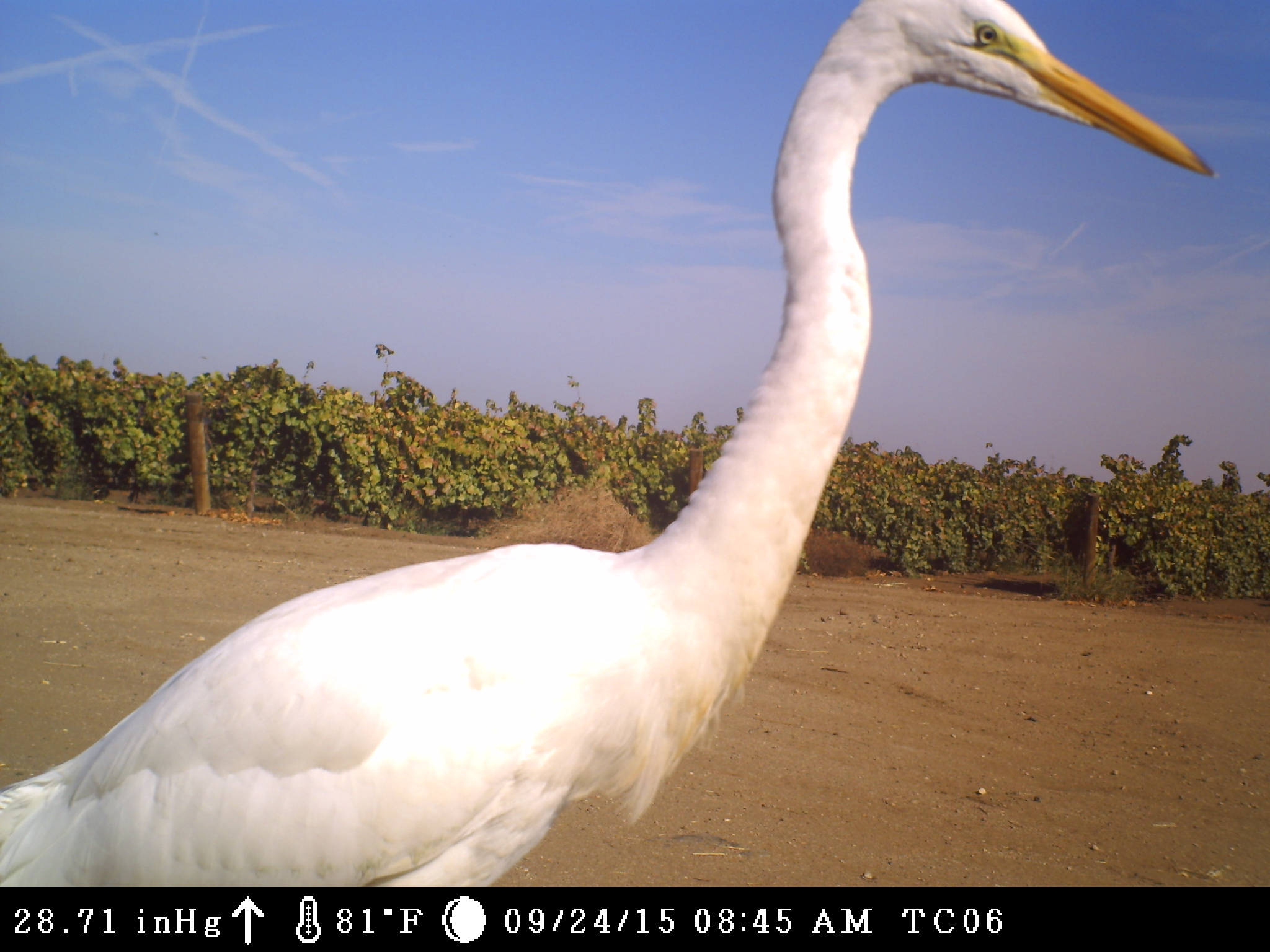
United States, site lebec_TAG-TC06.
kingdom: Animalia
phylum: Chordata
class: Aves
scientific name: Aves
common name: birds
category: unidentified bird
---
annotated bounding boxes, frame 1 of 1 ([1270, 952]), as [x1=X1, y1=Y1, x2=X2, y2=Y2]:
animal: [x1=1, y1=2, x2=1220, y2=888]